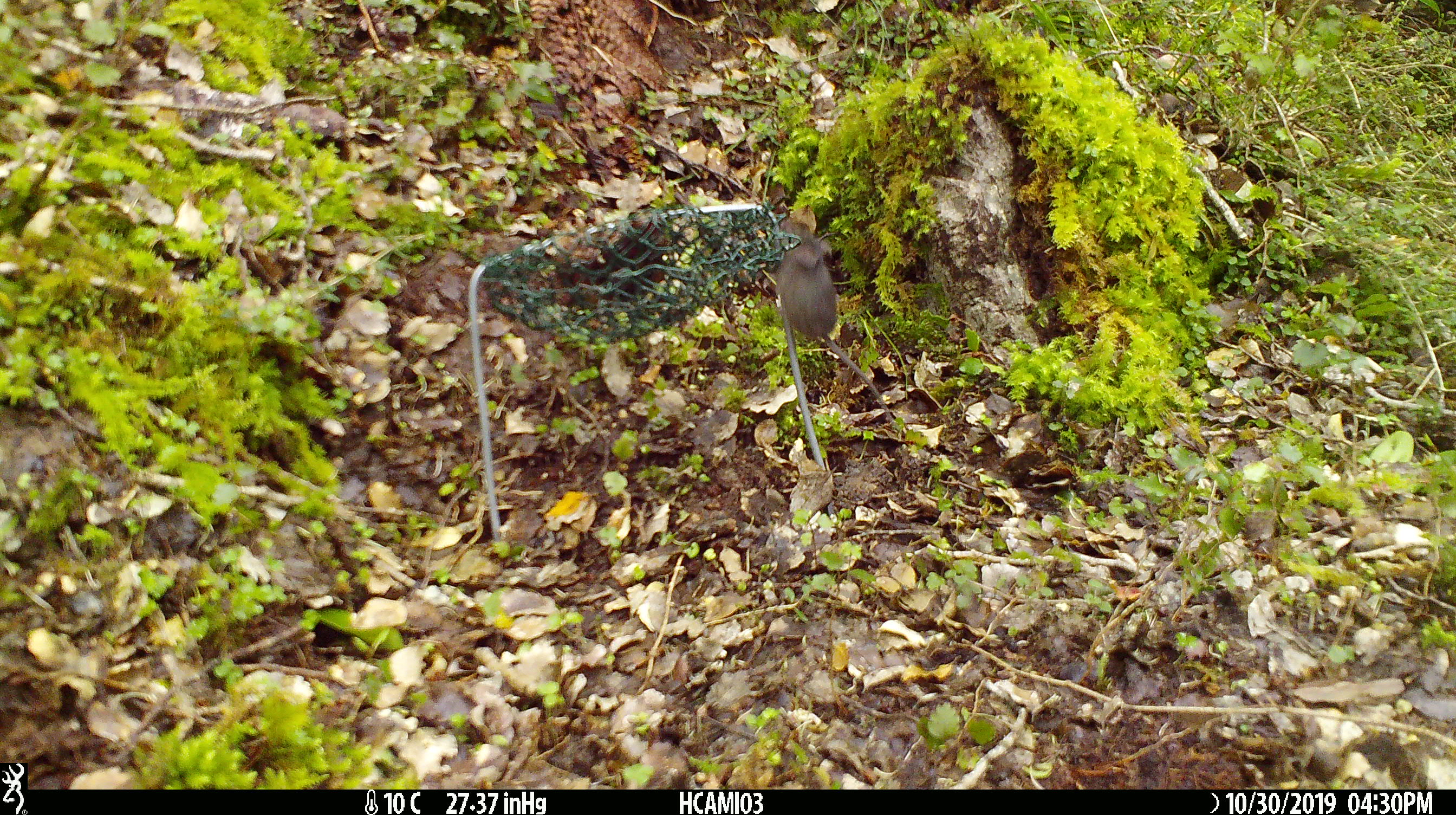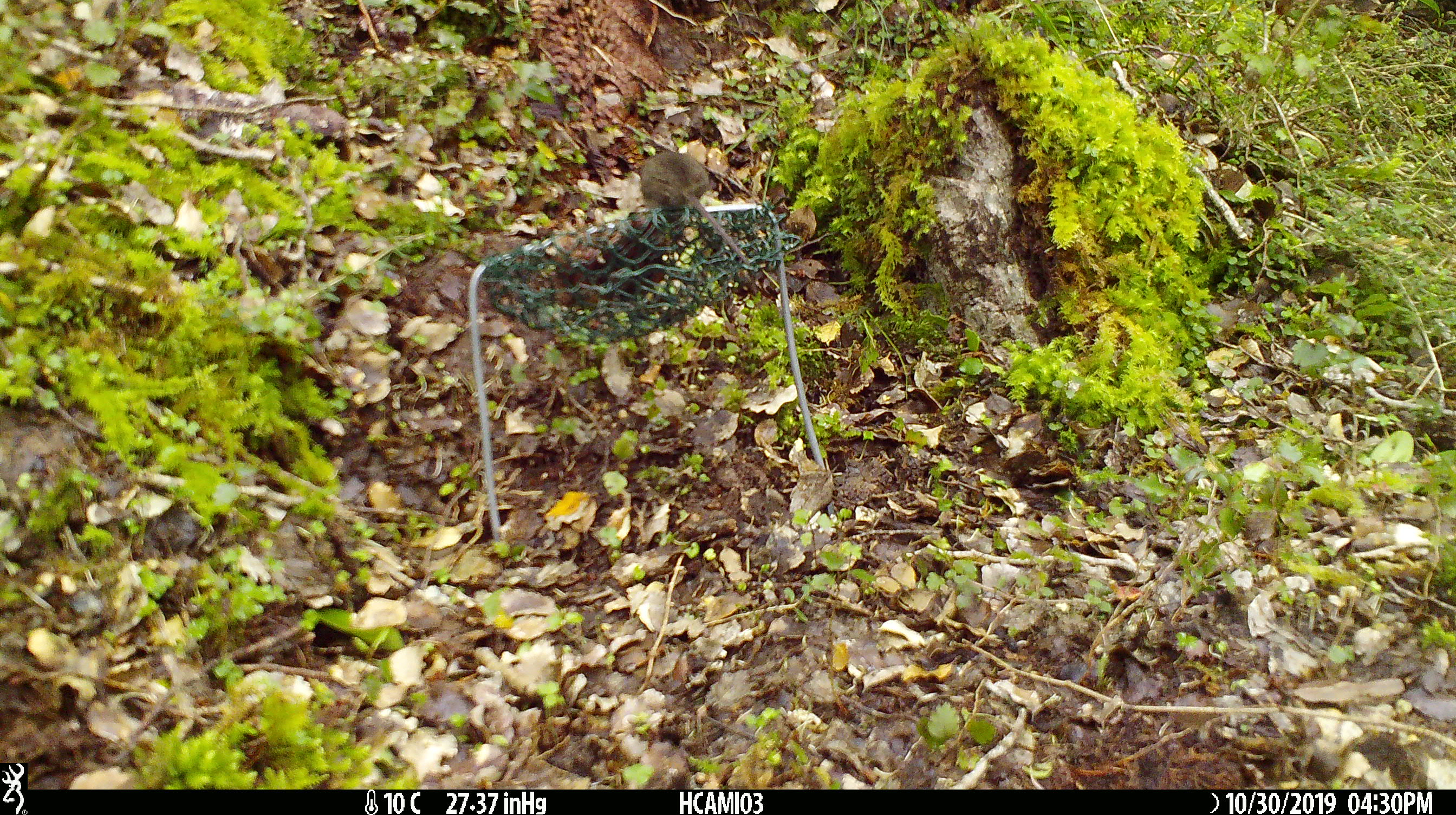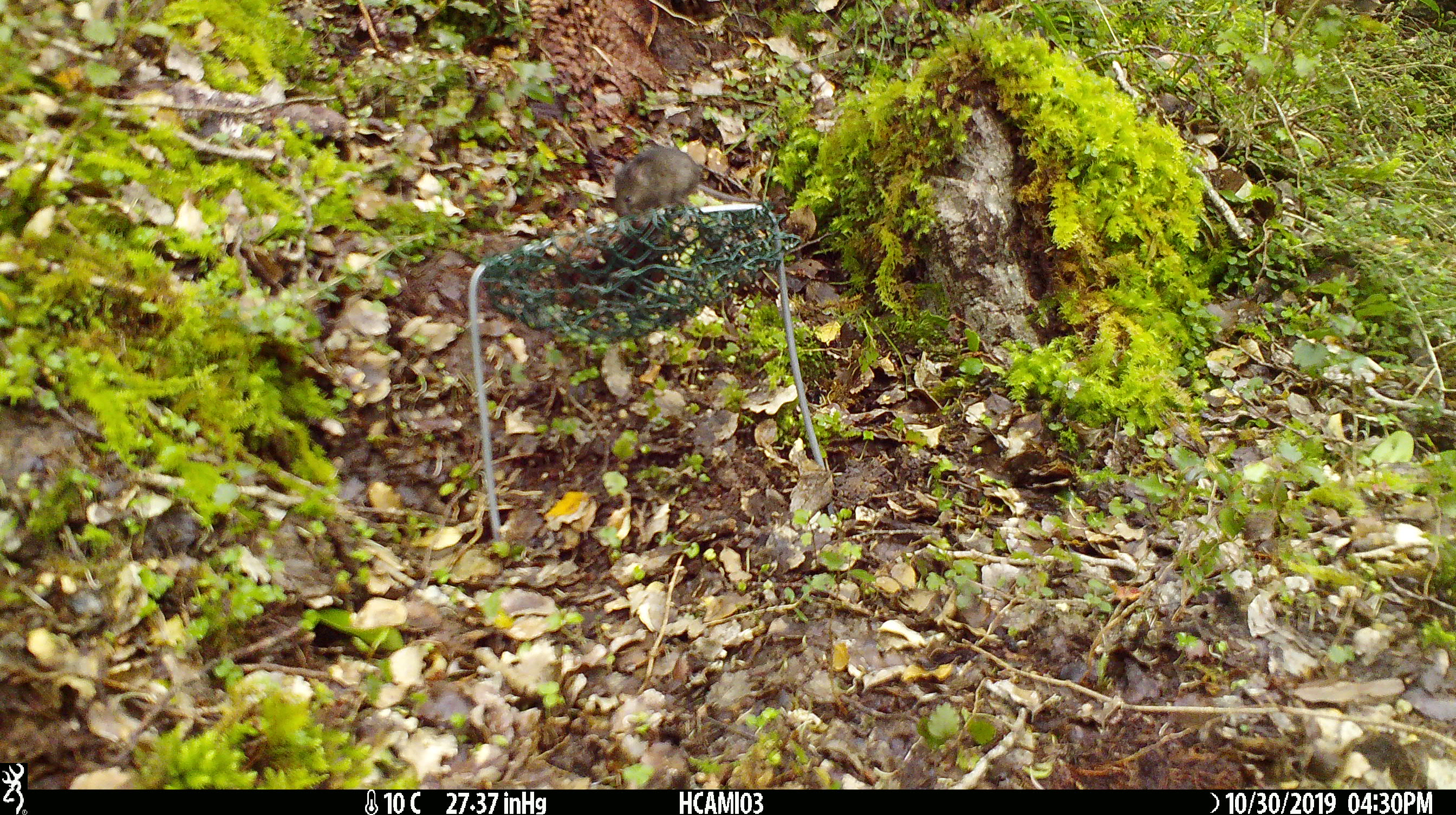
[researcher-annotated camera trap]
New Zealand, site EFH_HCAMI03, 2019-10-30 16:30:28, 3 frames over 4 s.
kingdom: Animalia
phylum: Chordata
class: Mammalia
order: Rodentia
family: Muridae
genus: Mus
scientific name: Mus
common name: mouse